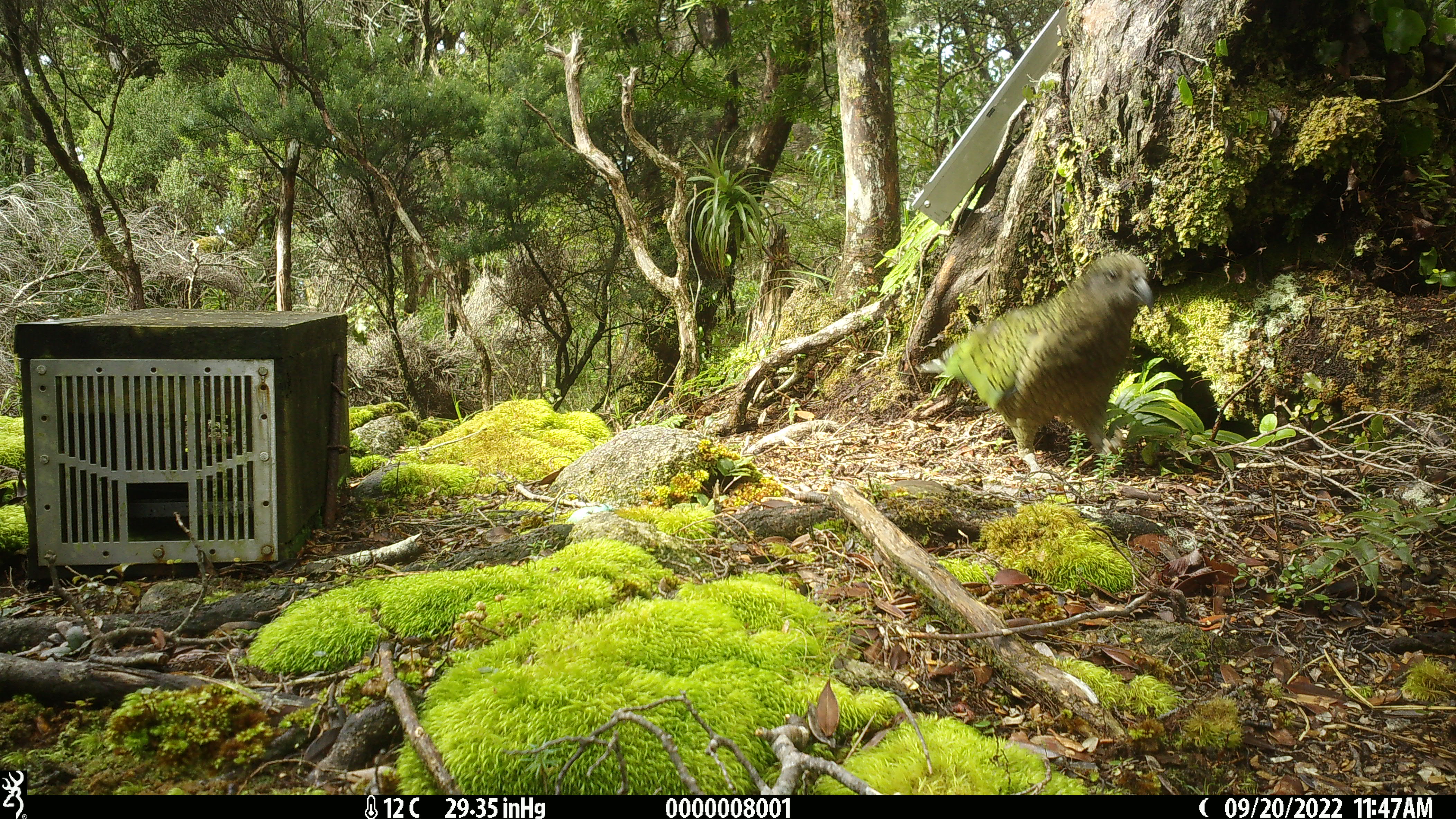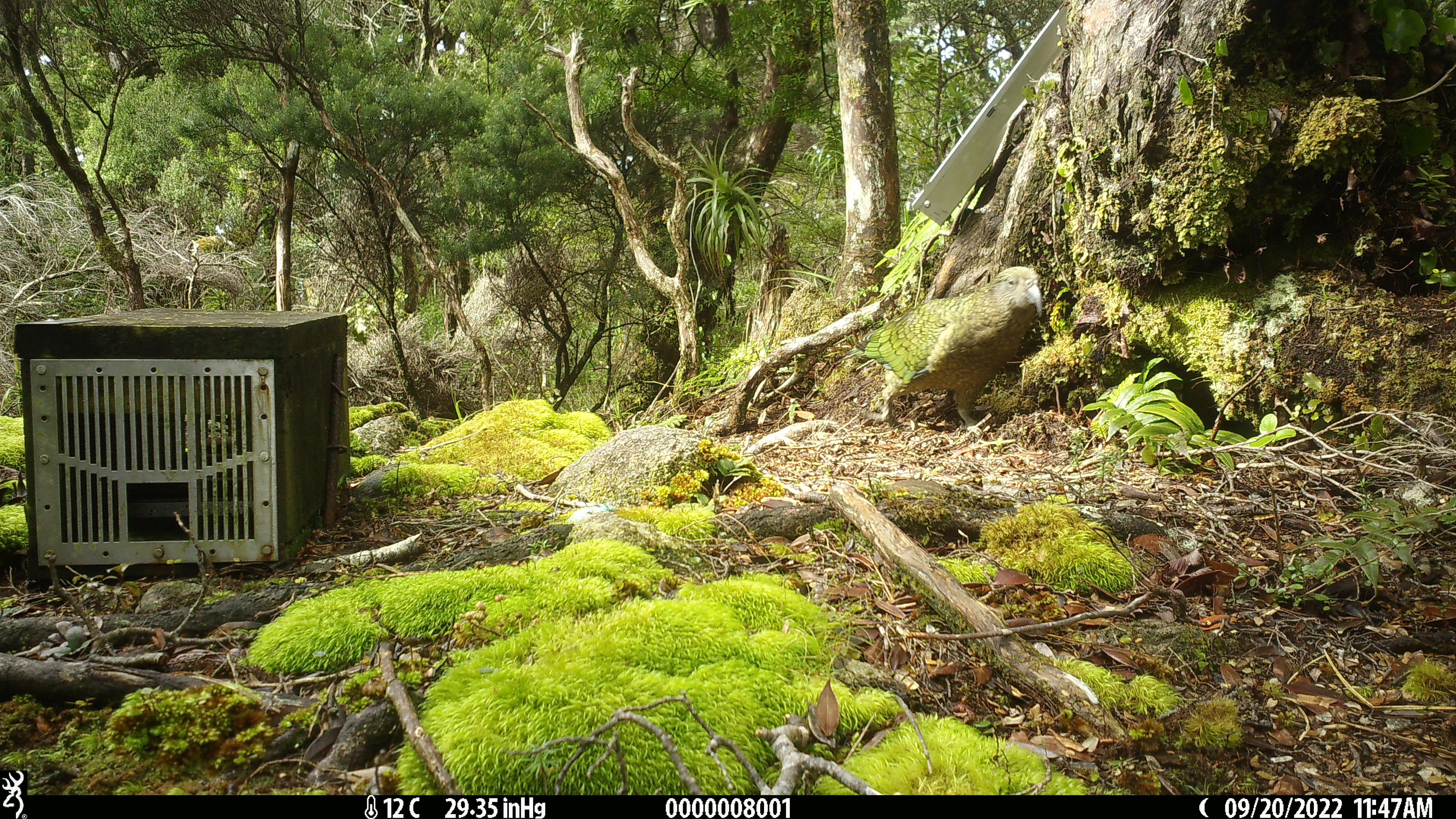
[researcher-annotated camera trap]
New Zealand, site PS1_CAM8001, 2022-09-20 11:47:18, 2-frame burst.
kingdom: Animalia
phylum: Chordata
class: Aves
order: Psittaciformes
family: Strigopidae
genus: Nestor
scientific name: Nestor notabilis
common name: kea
Kea (Nestor notabilis).